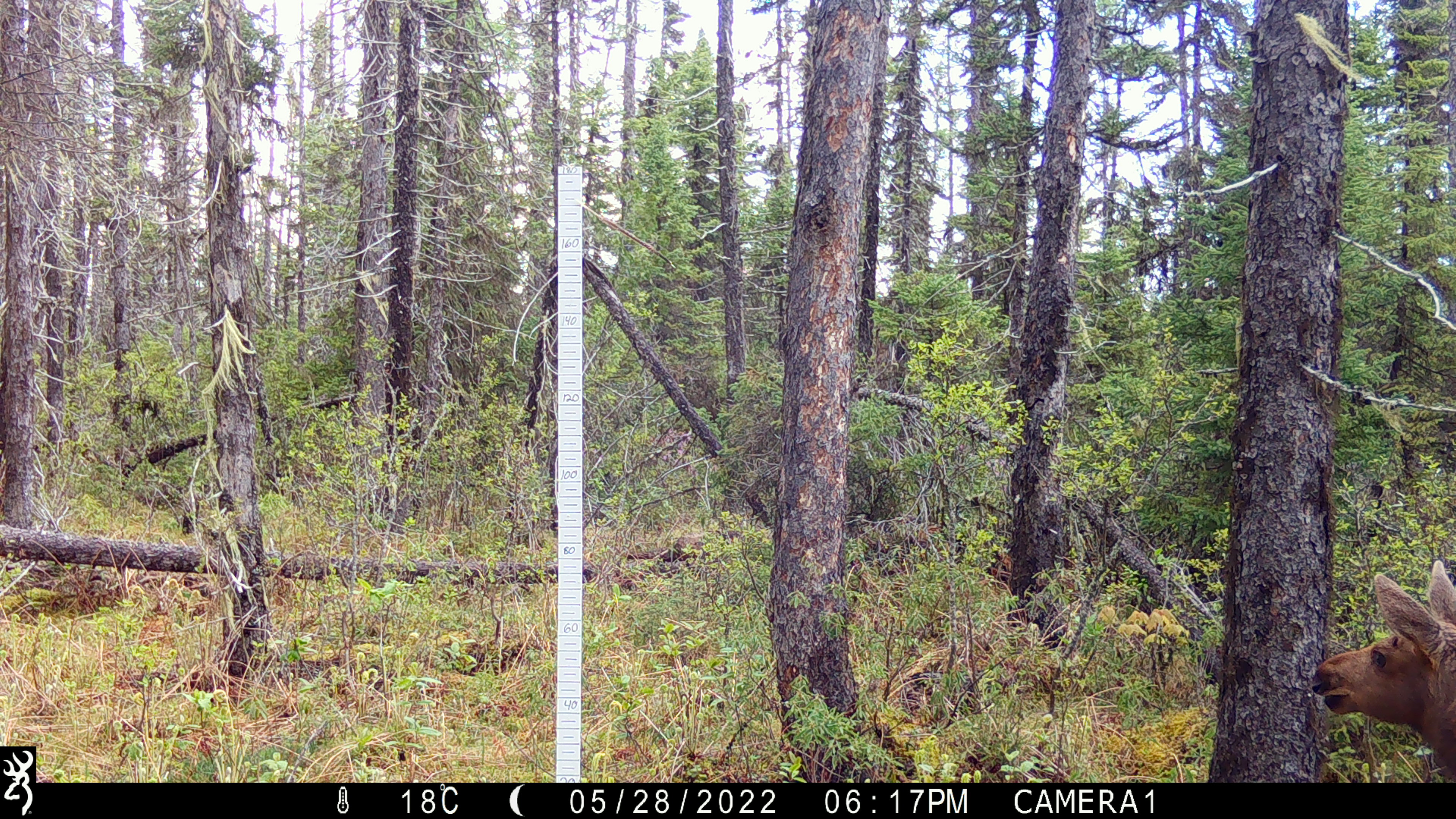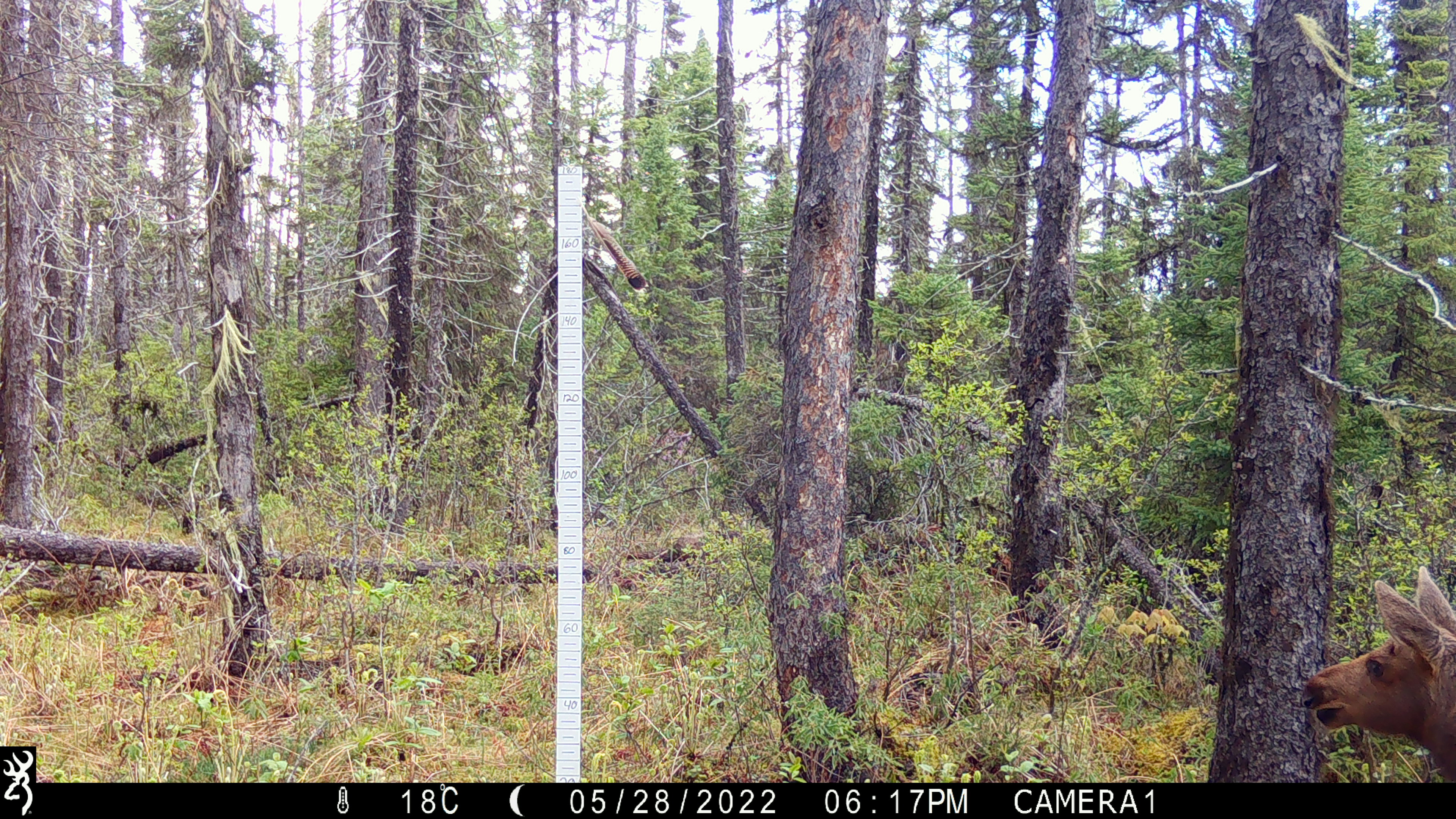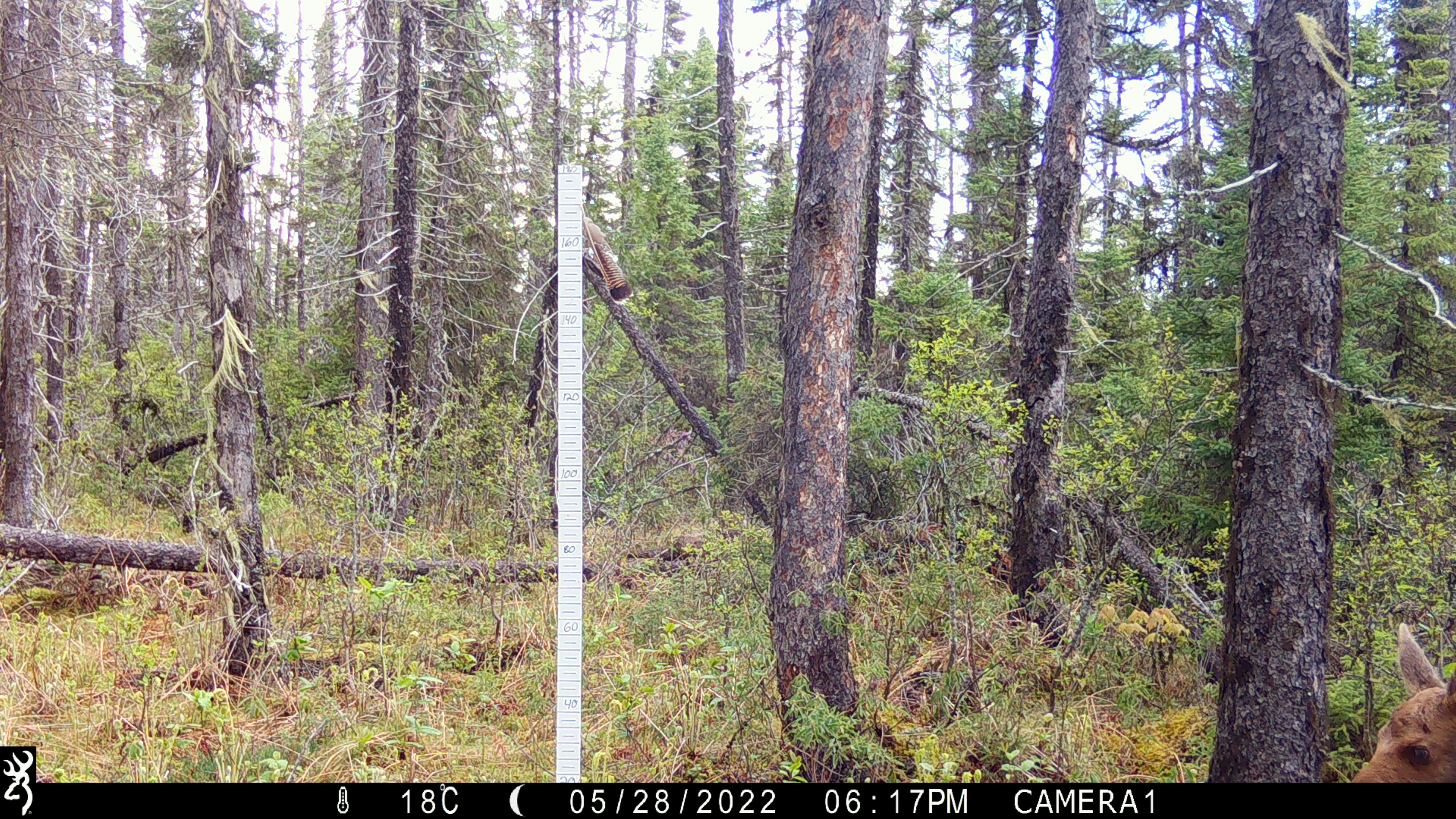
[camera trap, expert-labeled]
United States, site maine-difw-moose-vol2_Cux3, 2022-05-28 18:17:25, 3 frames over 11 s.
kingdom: Animalia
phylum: Chordata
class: Mammalia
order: Artiodactyla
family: Cervidae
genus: Alces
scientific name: Alces alces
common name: moose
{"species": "moose (Alces alces)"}